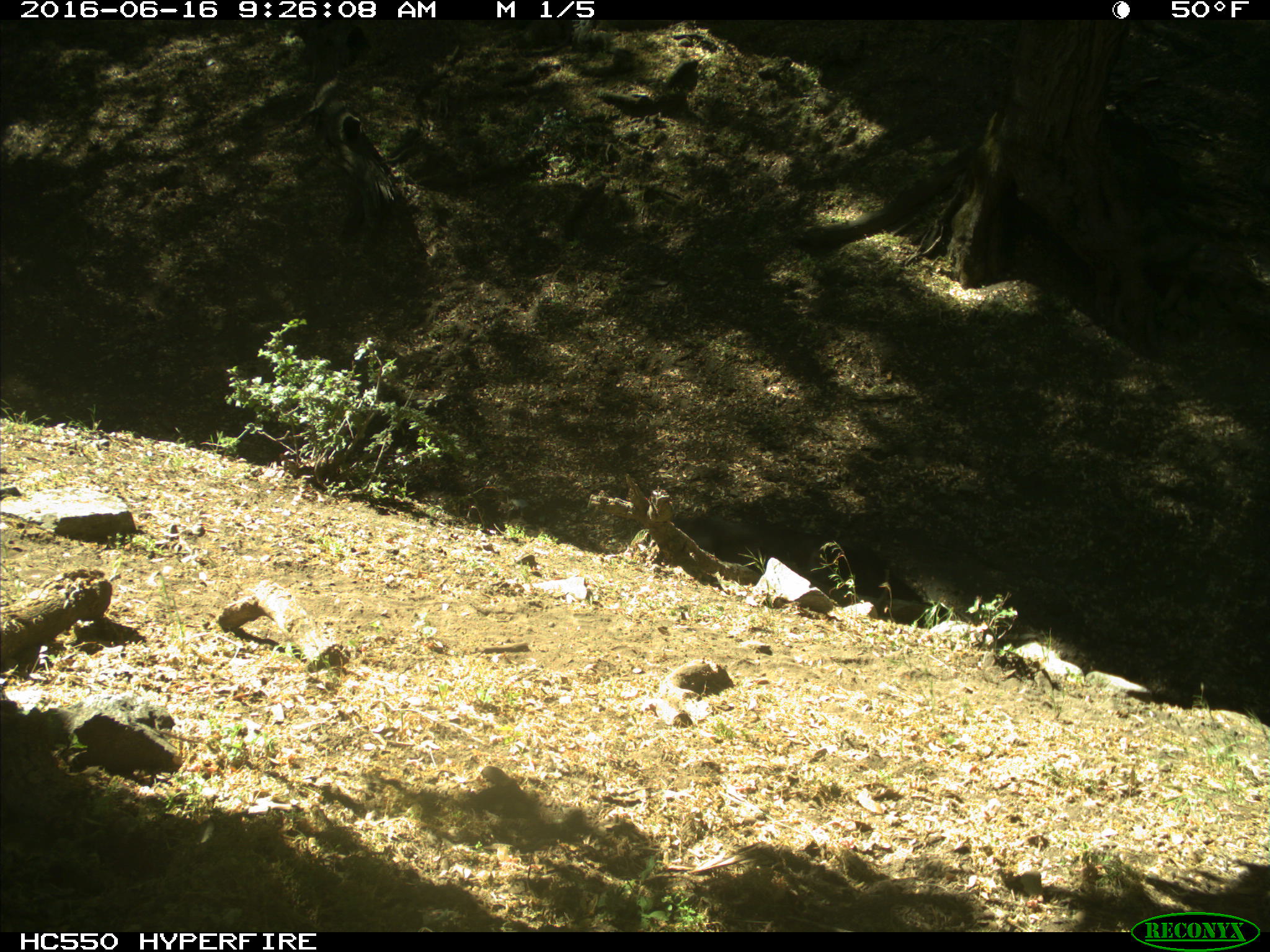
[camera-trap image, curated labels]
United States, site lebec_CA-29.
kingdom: Animalia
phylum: Chordata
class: Mammalia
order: Artiodactyla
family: Bovidae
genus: Bos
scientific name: Bos taurus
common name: domestic cow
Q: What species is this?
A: Bos taurus (domestic cow).